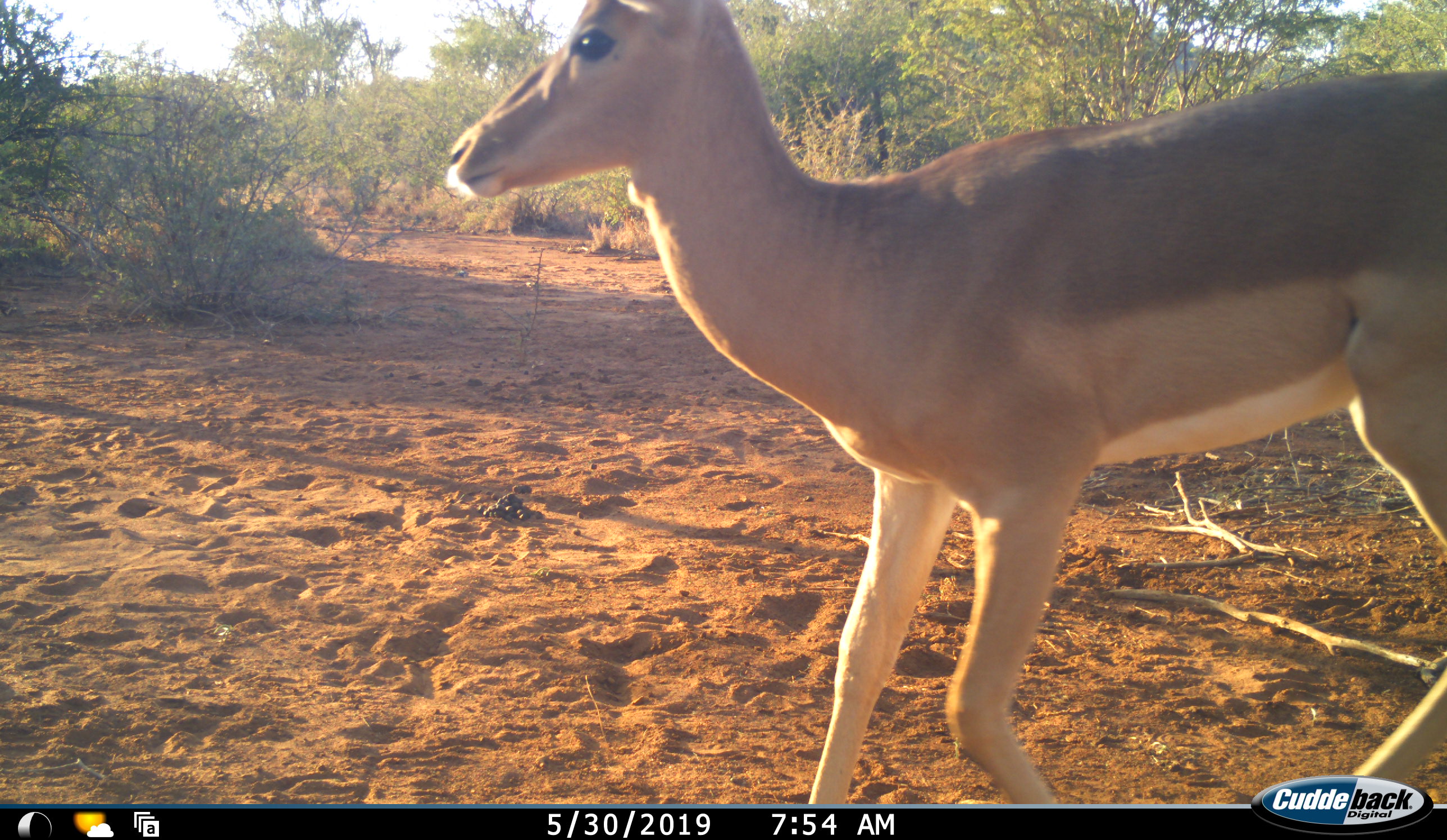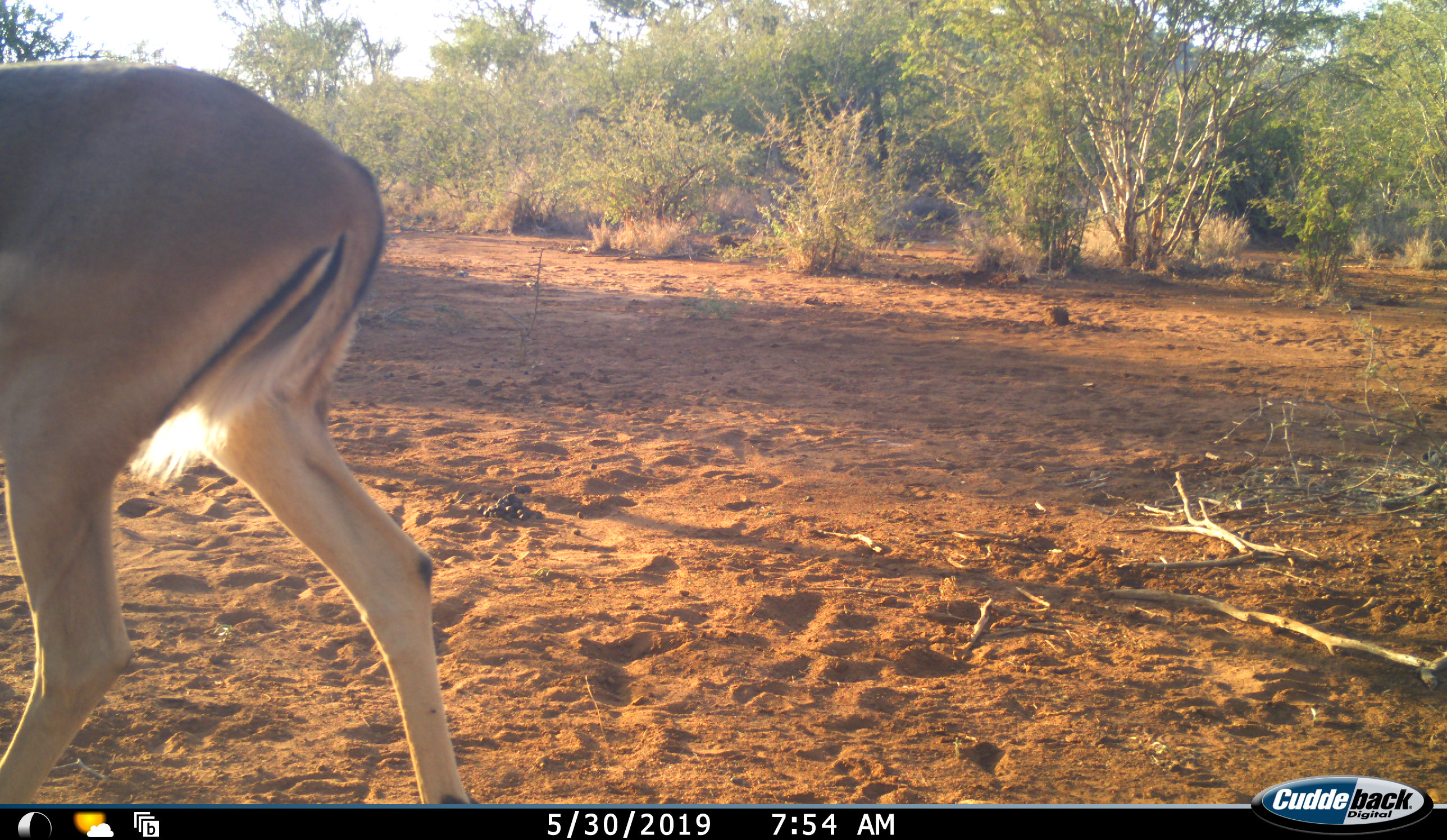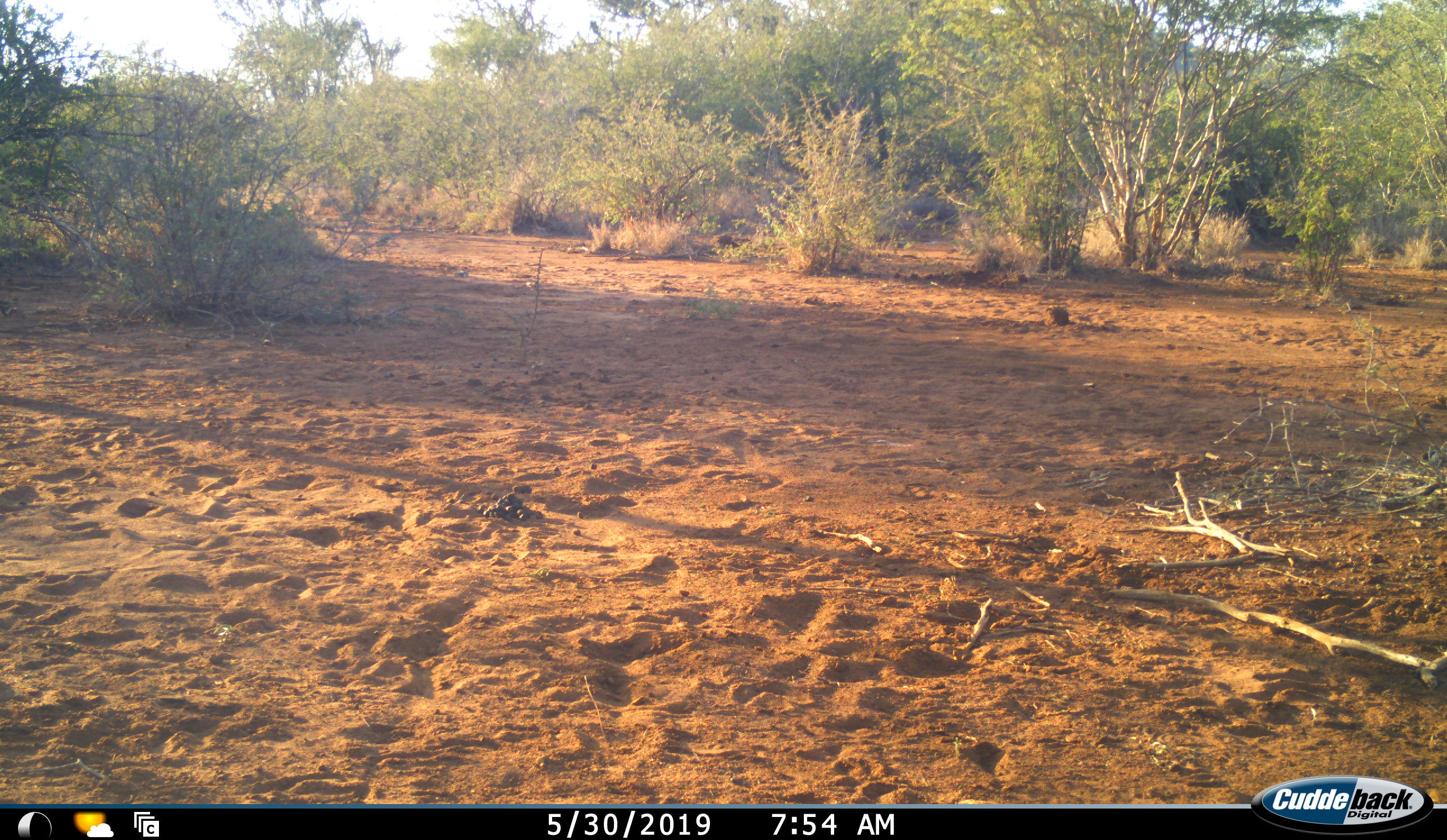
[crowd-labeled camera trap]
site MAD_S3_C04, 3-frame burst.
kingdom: Animalia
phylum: Chordata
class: Mammalia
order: Artiodactyla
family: Bovidae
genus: Aepyceros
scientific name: Aepyceros melampus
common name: impala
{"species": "impala (Aepyceros melampus)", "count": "1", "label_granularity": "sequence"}